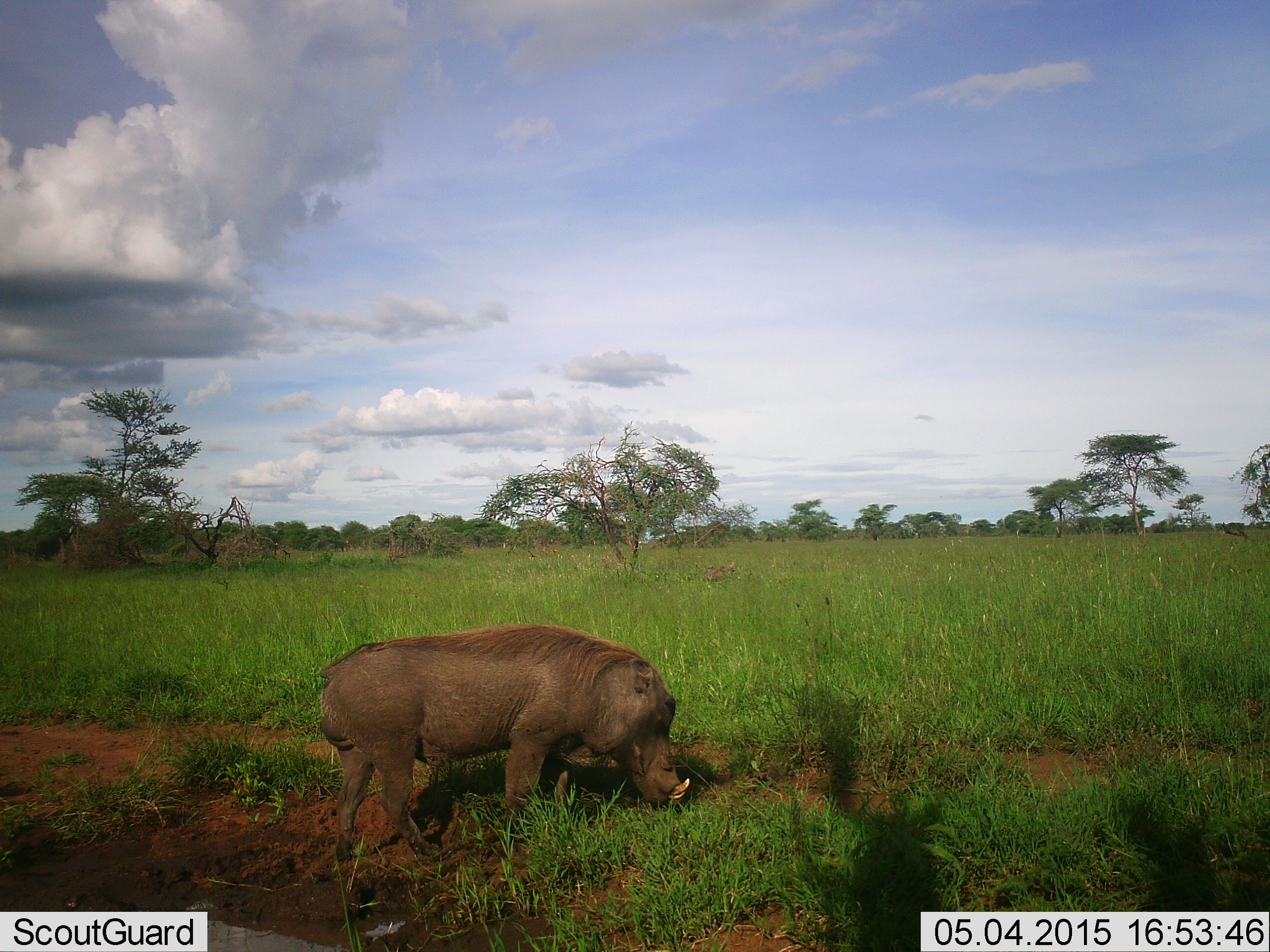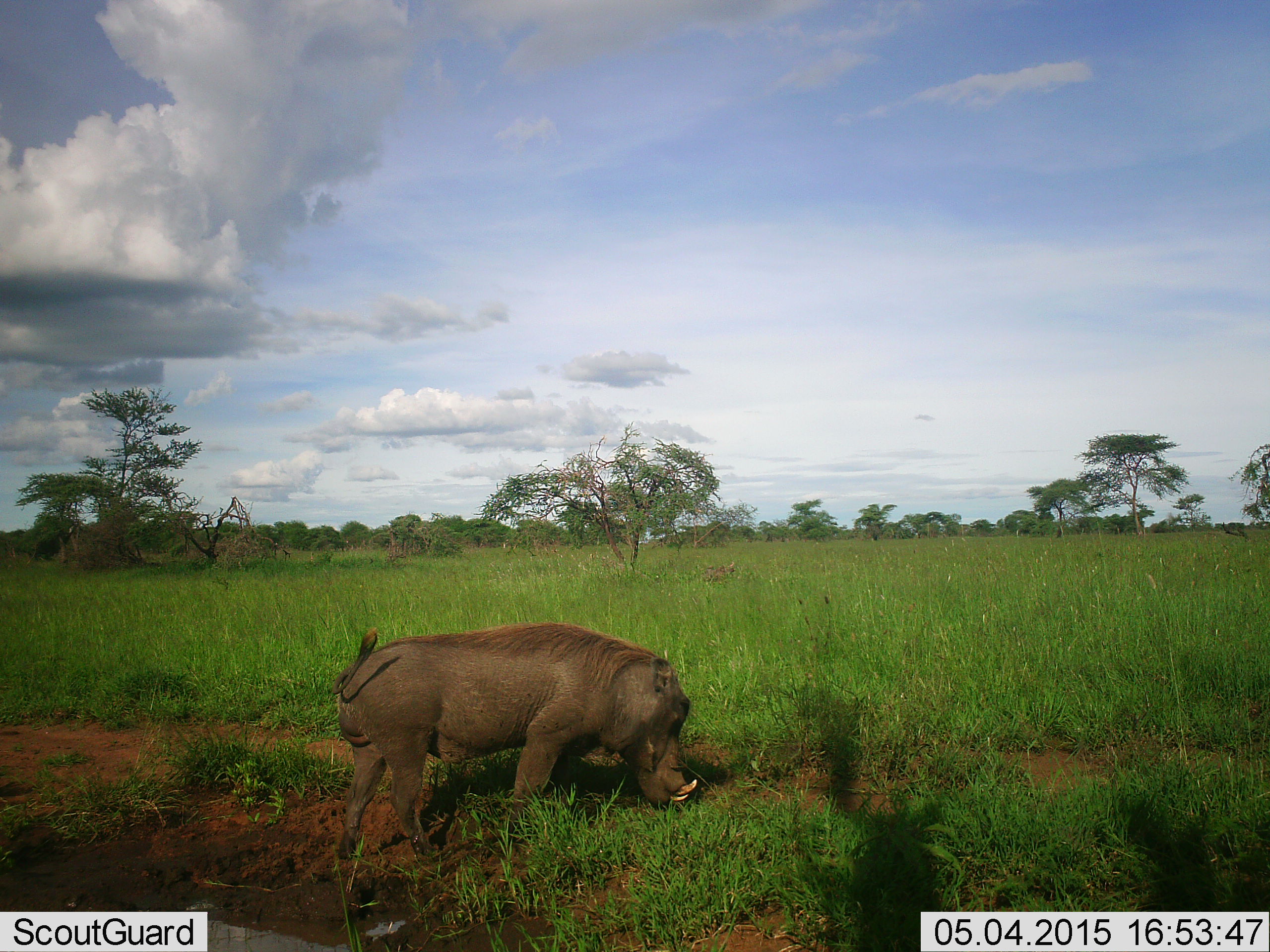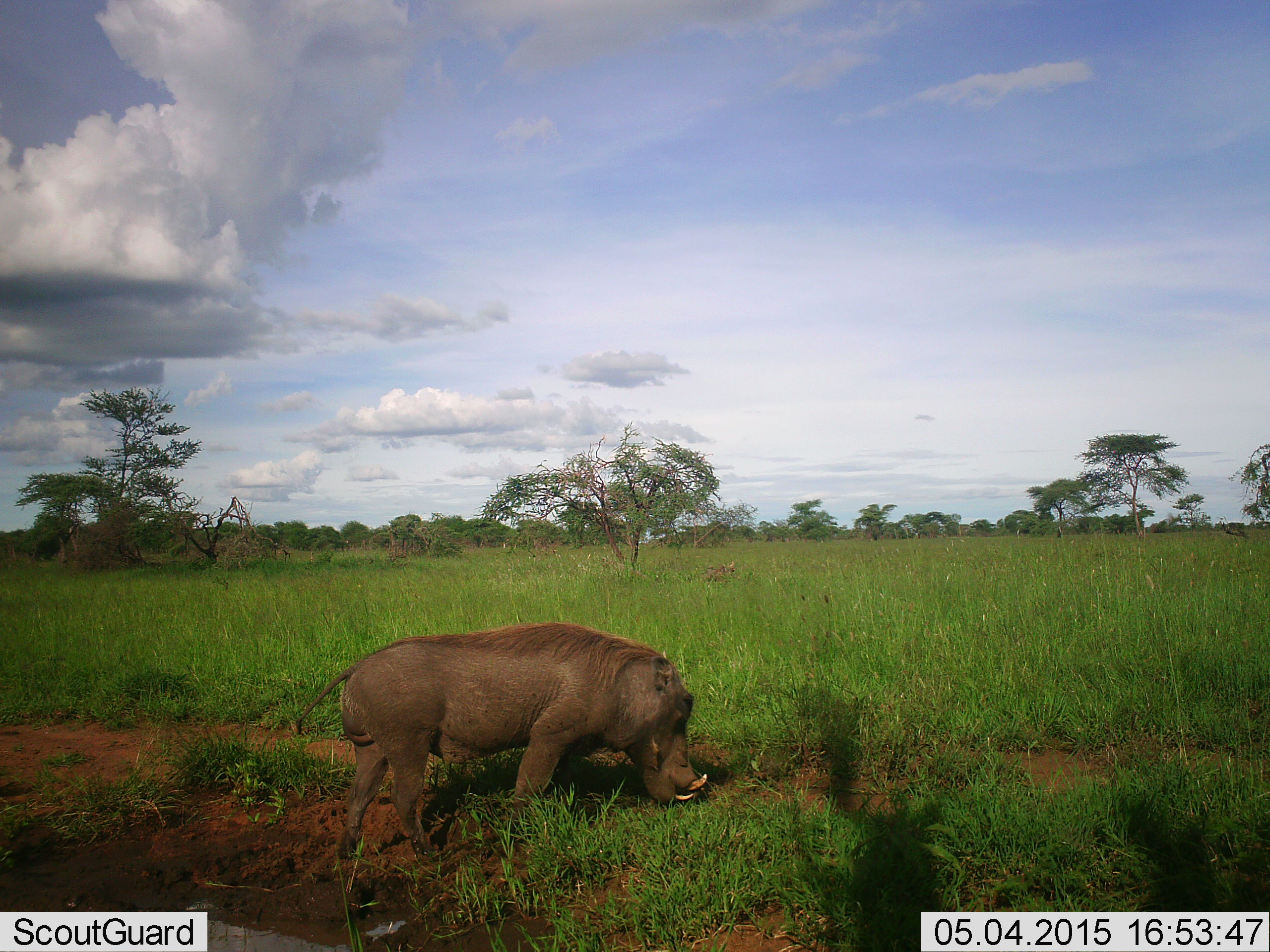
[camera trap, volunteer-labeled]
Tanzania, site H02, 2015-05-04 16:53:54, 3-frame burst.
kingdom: Animalia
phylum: Chordata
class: Mammalia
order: Artiodactyla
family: Suidae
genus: Phacochoerus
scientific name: Phacochoerus africanus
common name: warthog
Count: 1.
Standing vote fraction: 40%.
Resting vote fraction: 0%.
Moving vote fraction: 10%.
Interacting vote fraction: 0%.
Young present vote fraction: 0%.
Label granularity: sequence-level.